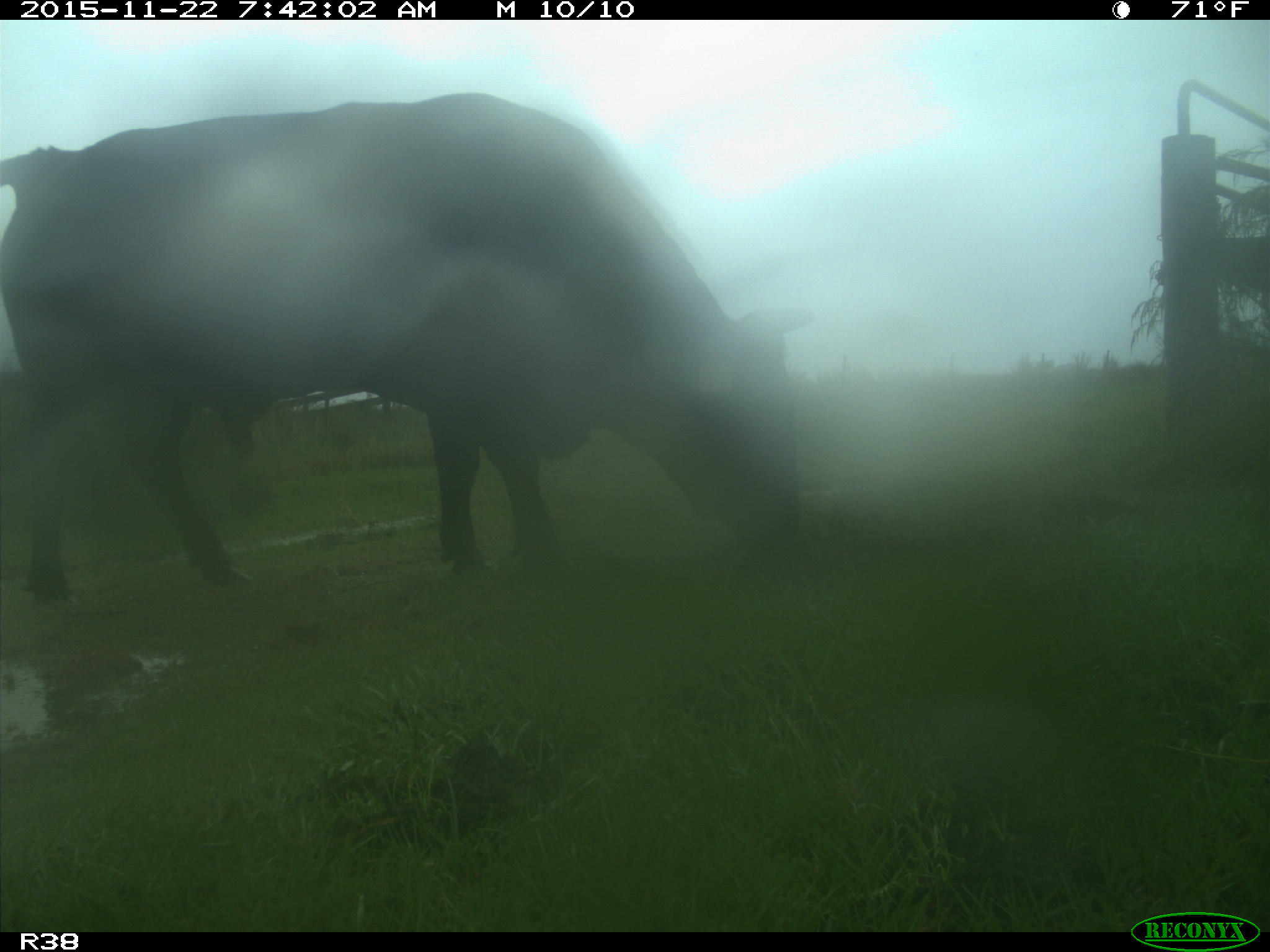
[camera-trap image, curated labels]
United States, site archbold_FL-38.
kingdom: Animalia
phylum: Chordata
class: Mammalia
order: Artiodactyla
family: Bovidae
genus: Bos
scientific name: Bos taurus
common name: domestic cow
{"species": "Bos taurus (domestic cow)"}